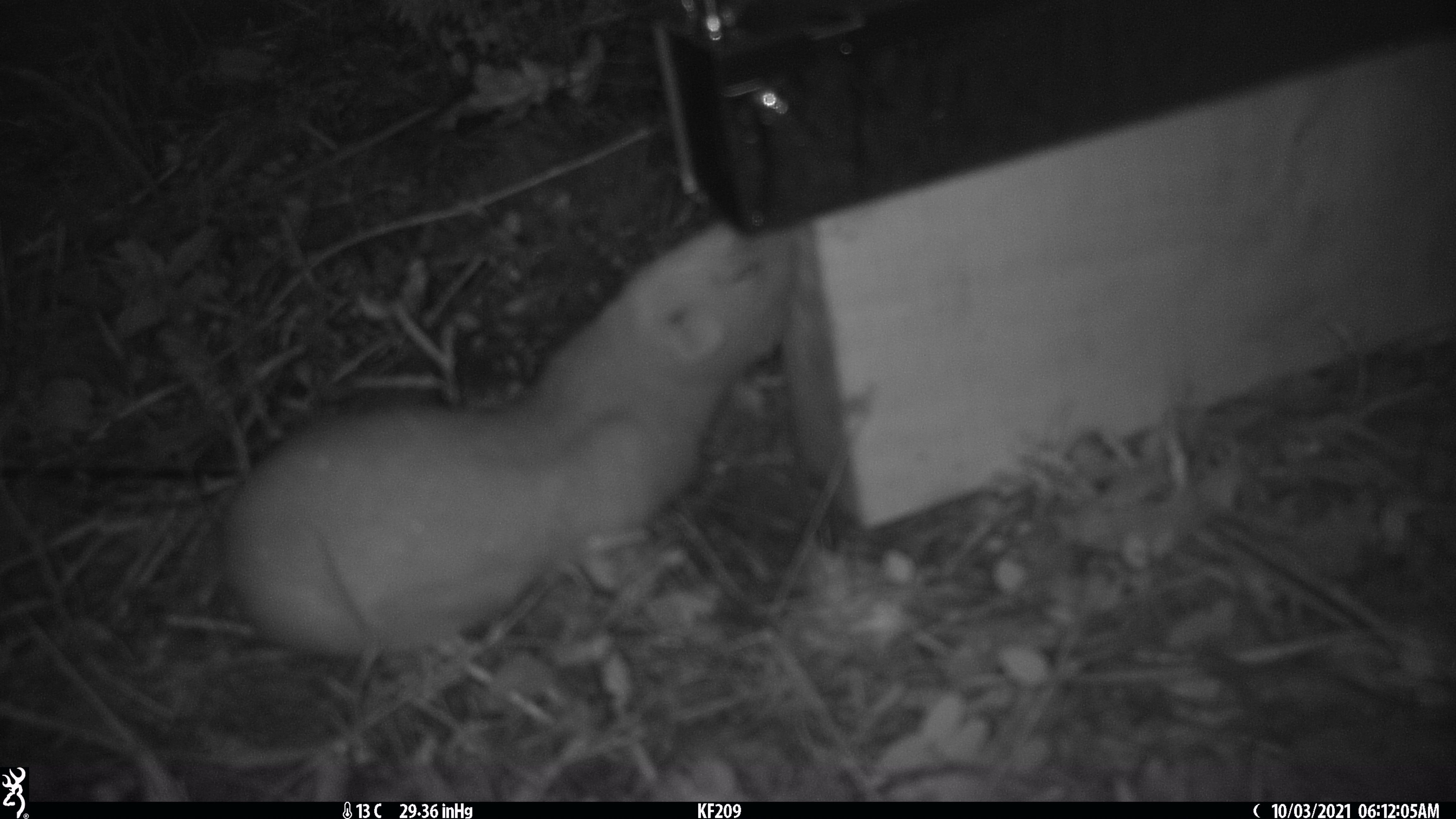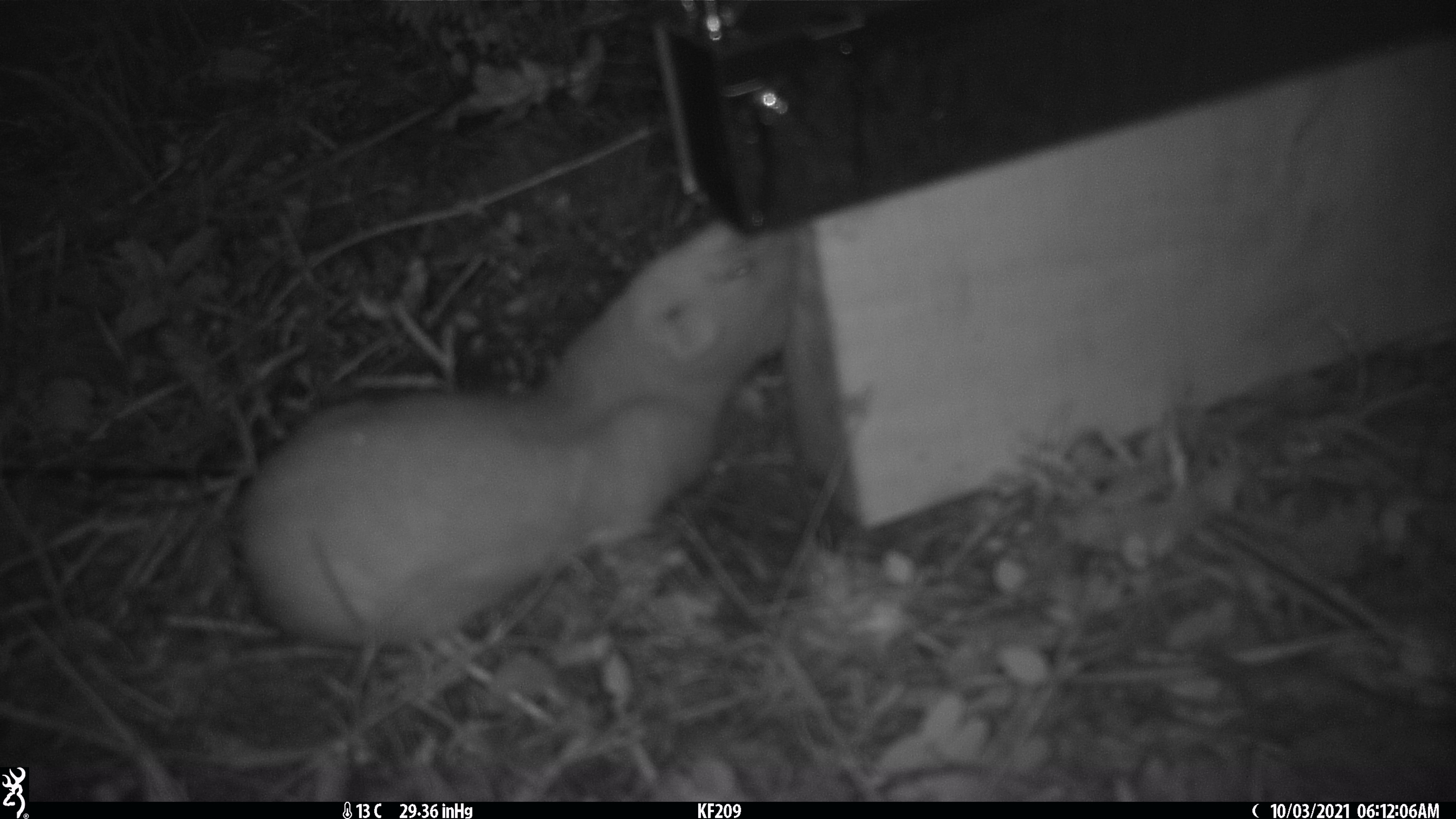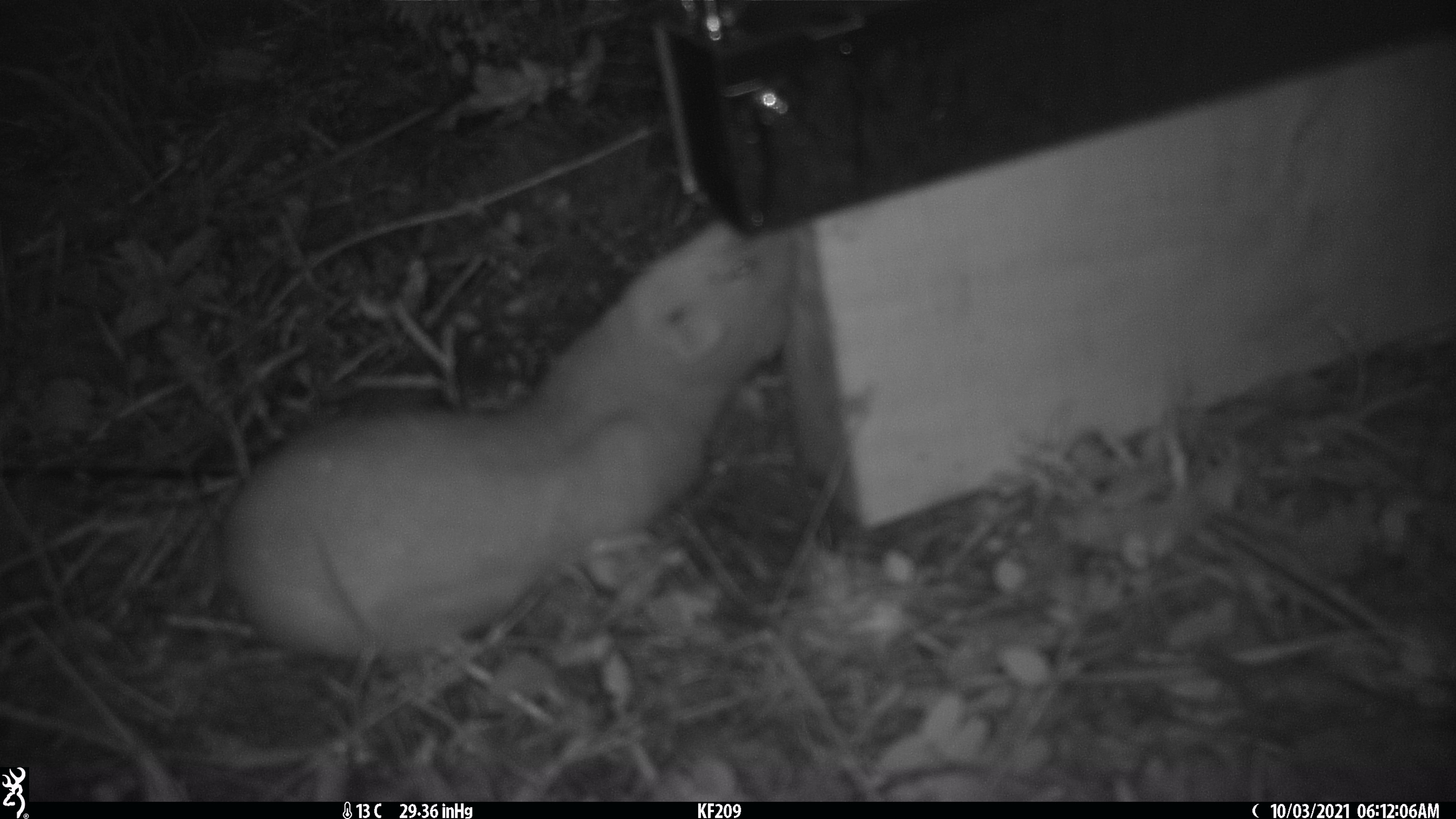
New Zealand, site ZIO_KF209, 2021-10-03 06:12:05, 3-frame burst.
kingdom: Animalia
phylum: Chordata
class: Mammalia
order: Carnivora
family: Mustelidae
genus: Mustela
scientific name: Mustela erminea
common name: stoat